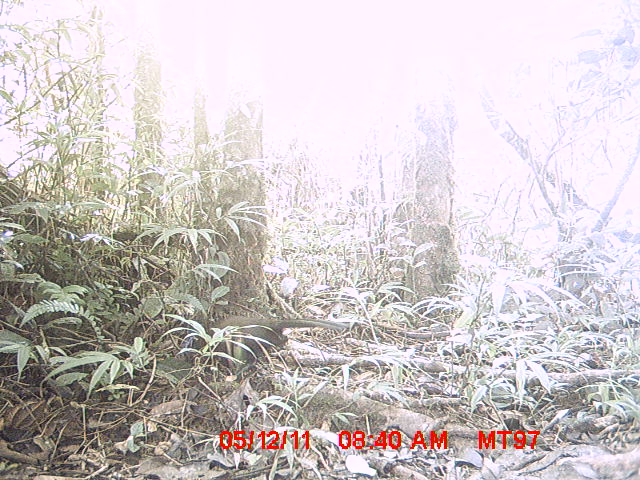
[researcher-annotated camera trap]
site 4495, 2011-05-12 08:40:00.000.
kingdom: Animalia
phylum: Chordata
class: Aves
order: Cuculiformes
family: Cuculidae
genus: Coua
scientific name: Coua serriana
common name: red-breasted coua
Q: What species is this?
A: Coua serriana (red-breasted coua).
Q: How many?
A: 1.